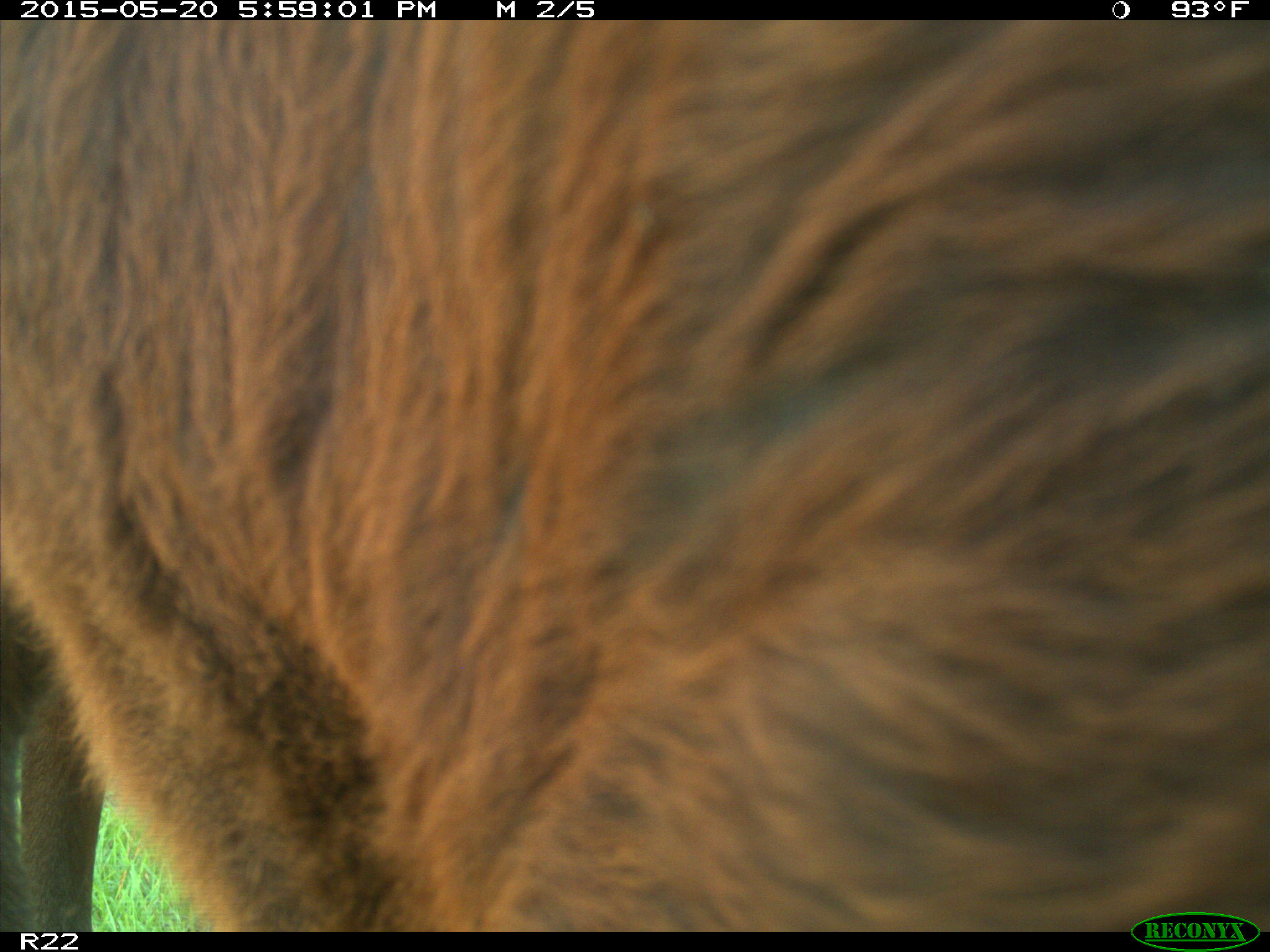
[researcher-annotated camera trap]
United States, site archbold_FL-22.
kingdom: Animalia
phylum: Chordata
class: Mammalia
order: Artiodactyla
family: Bovidae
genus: Bos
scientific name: Bos taurus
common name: domestic cow